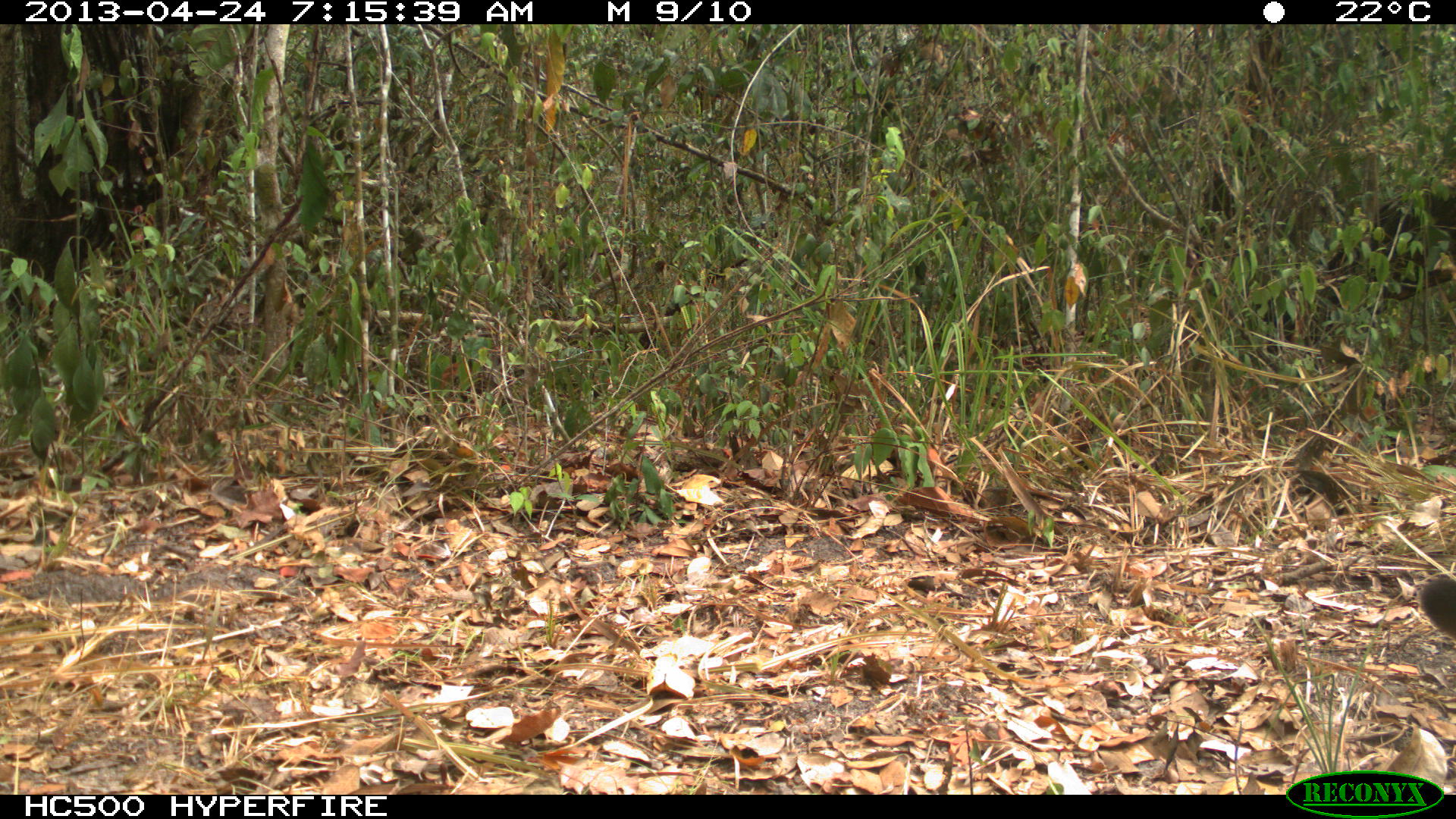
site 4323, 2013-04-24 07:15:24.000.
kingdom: Animalia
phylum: Chordata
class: Mammalia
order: Carnivora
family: Felidae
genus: Puma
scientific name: Puma concolor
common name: mountain lion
Puma concolor (mountain lion), count 1.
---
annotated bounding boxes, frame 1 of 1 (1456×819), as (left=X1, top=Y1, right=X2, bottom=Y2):
puma concolor: (left=1417, top=575, right=1456, bottom=640)